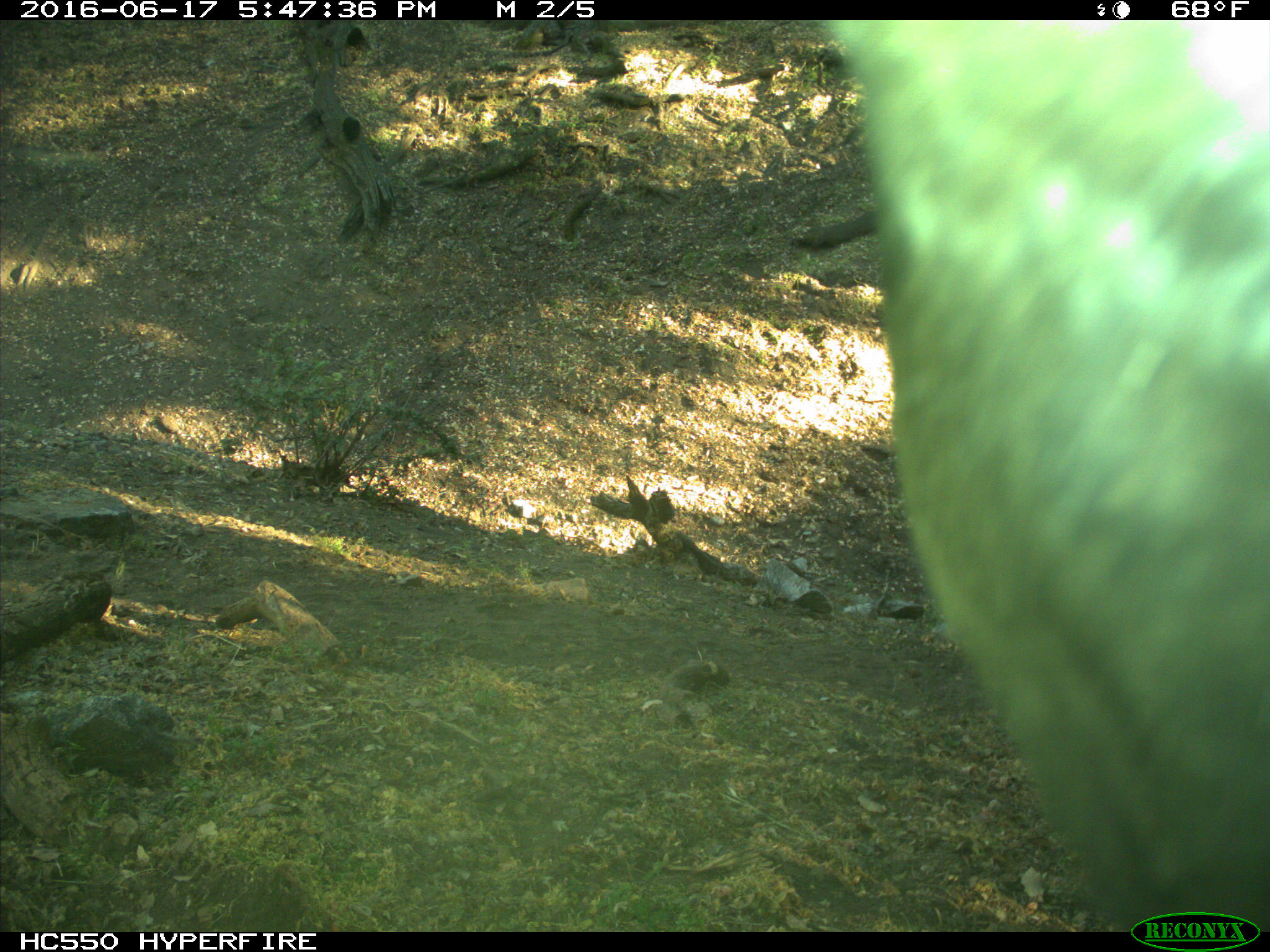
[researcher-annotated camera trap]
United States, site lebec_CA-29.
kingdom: Animalia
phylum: Chordata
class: Mammalia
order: Artiodactyla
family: Bovidae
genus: Bos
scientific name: Bos taurus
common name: domestic cow